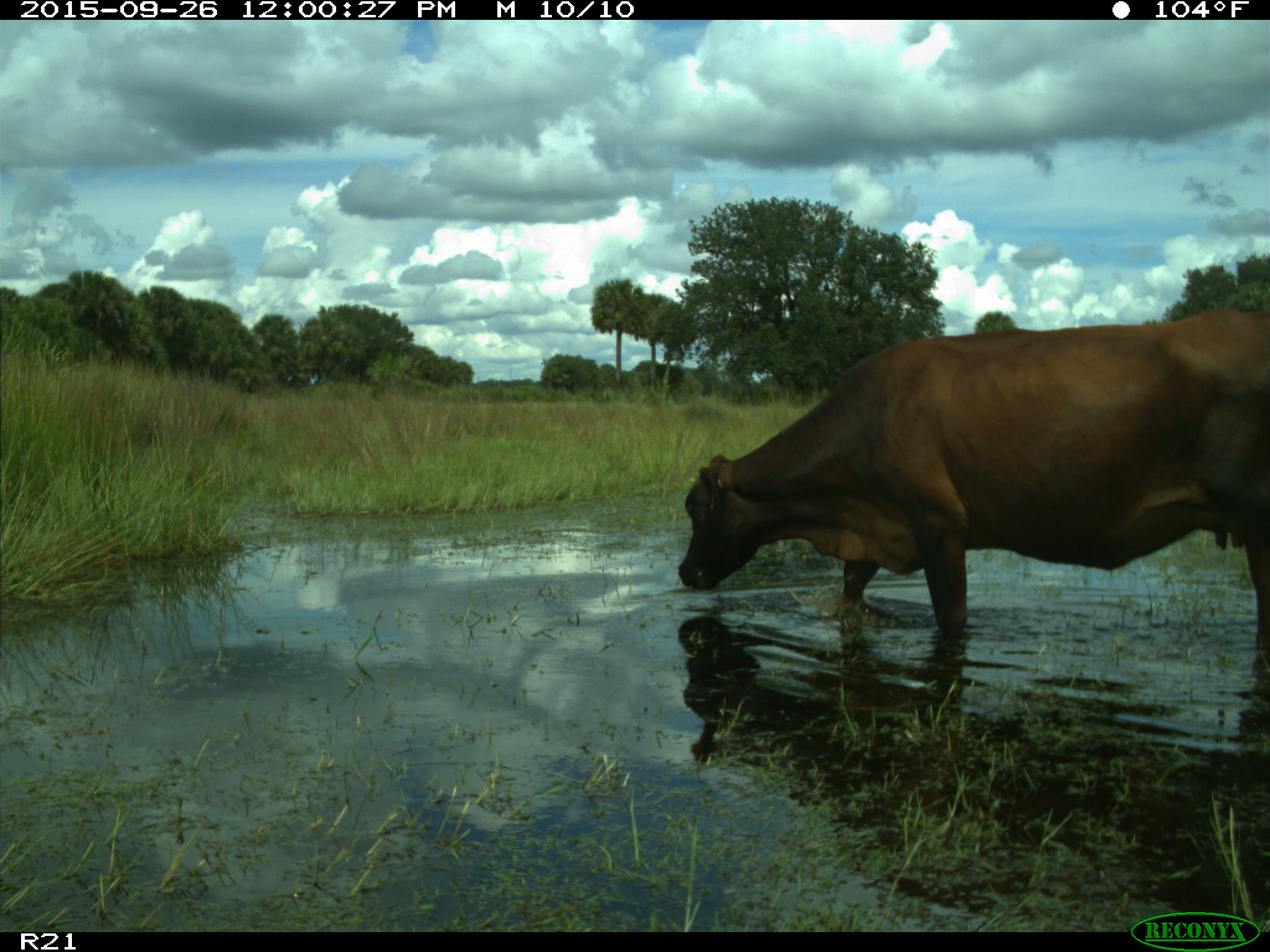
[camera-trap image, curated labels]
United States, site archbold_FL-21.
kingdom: Animalia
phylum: Chordata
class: Mammalia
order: Artiodactyla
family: Bovidae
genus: Bos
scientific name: Bos taurus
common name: domestic cow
Bos taurus (domestic cow).